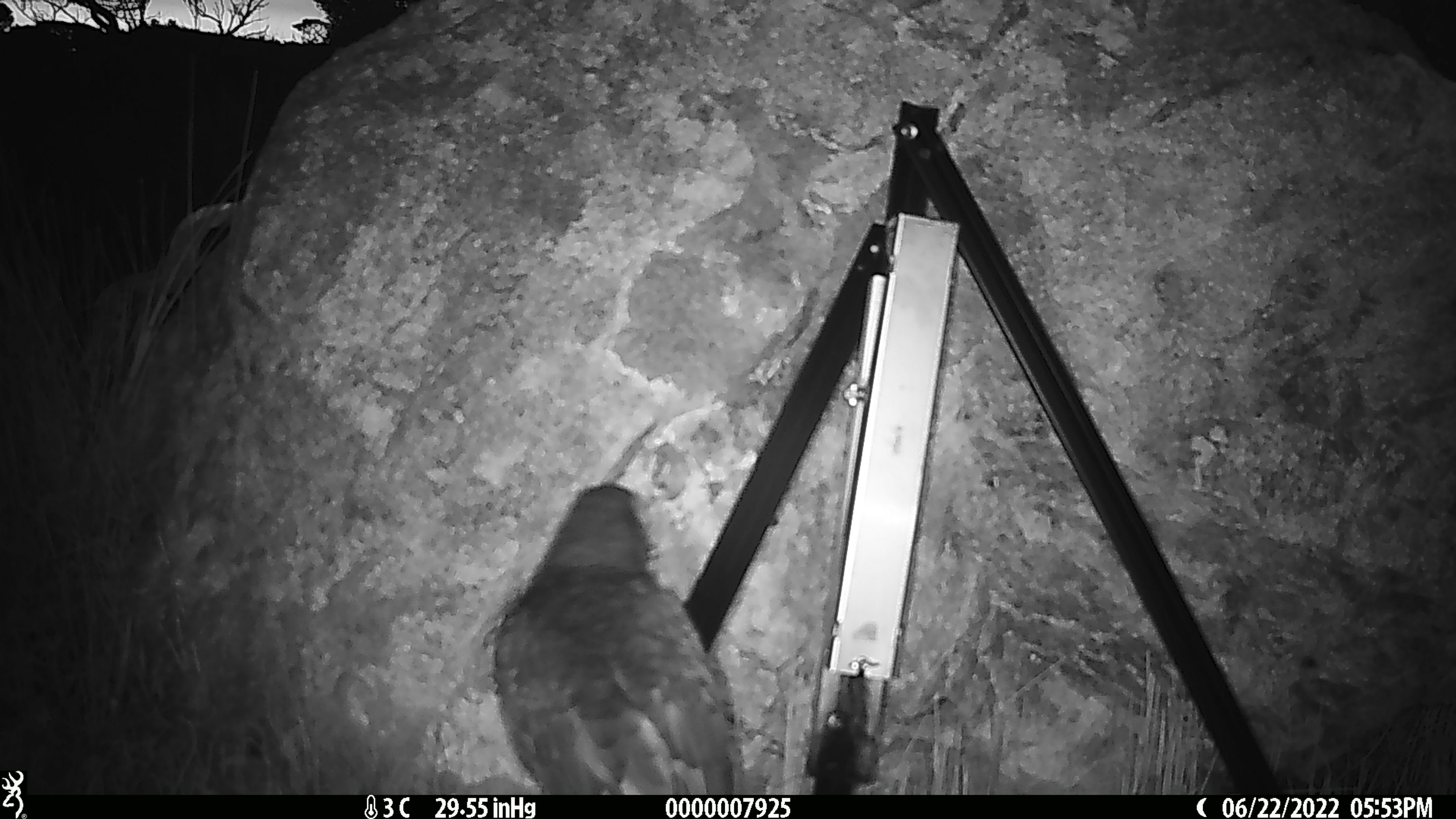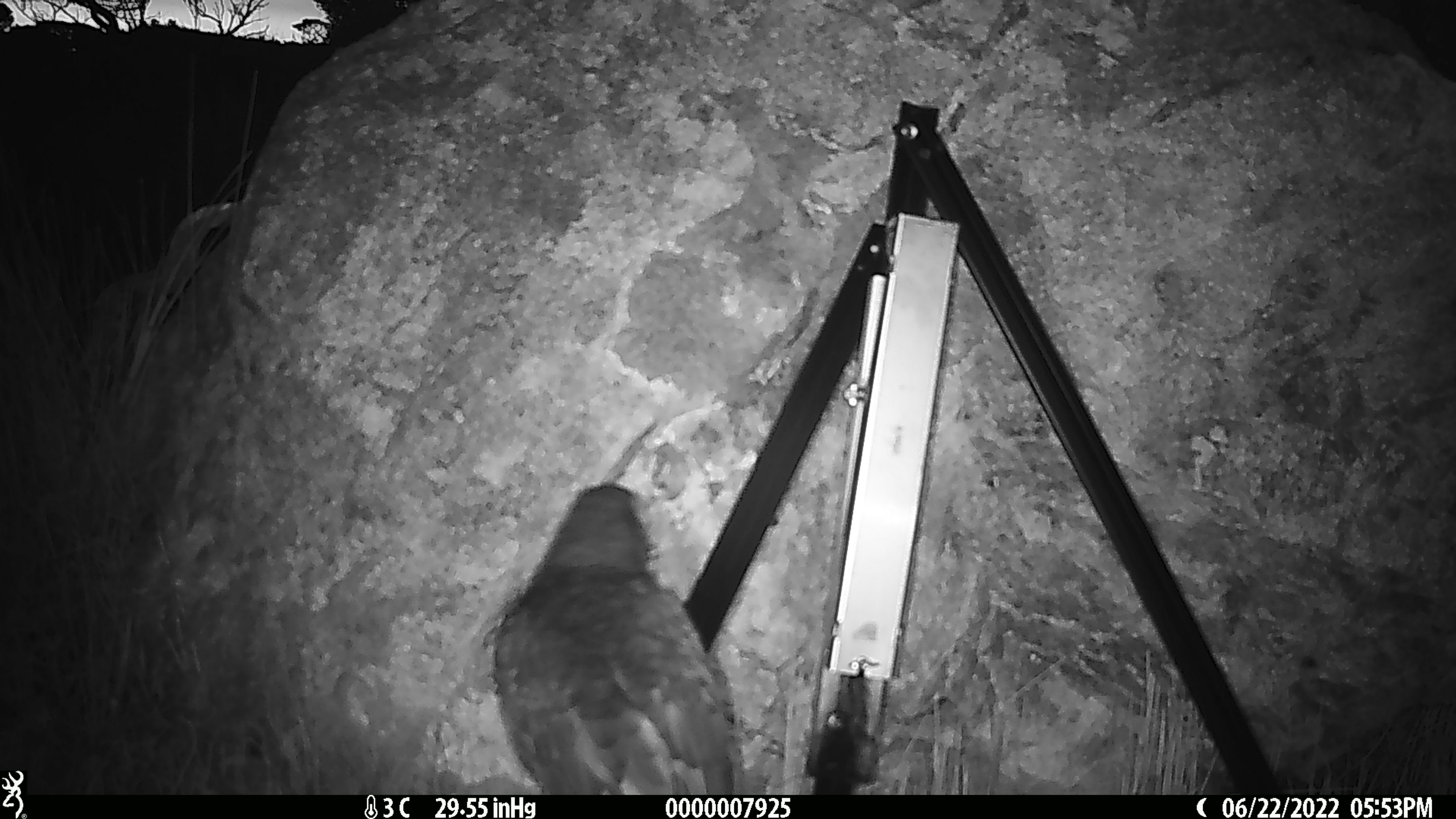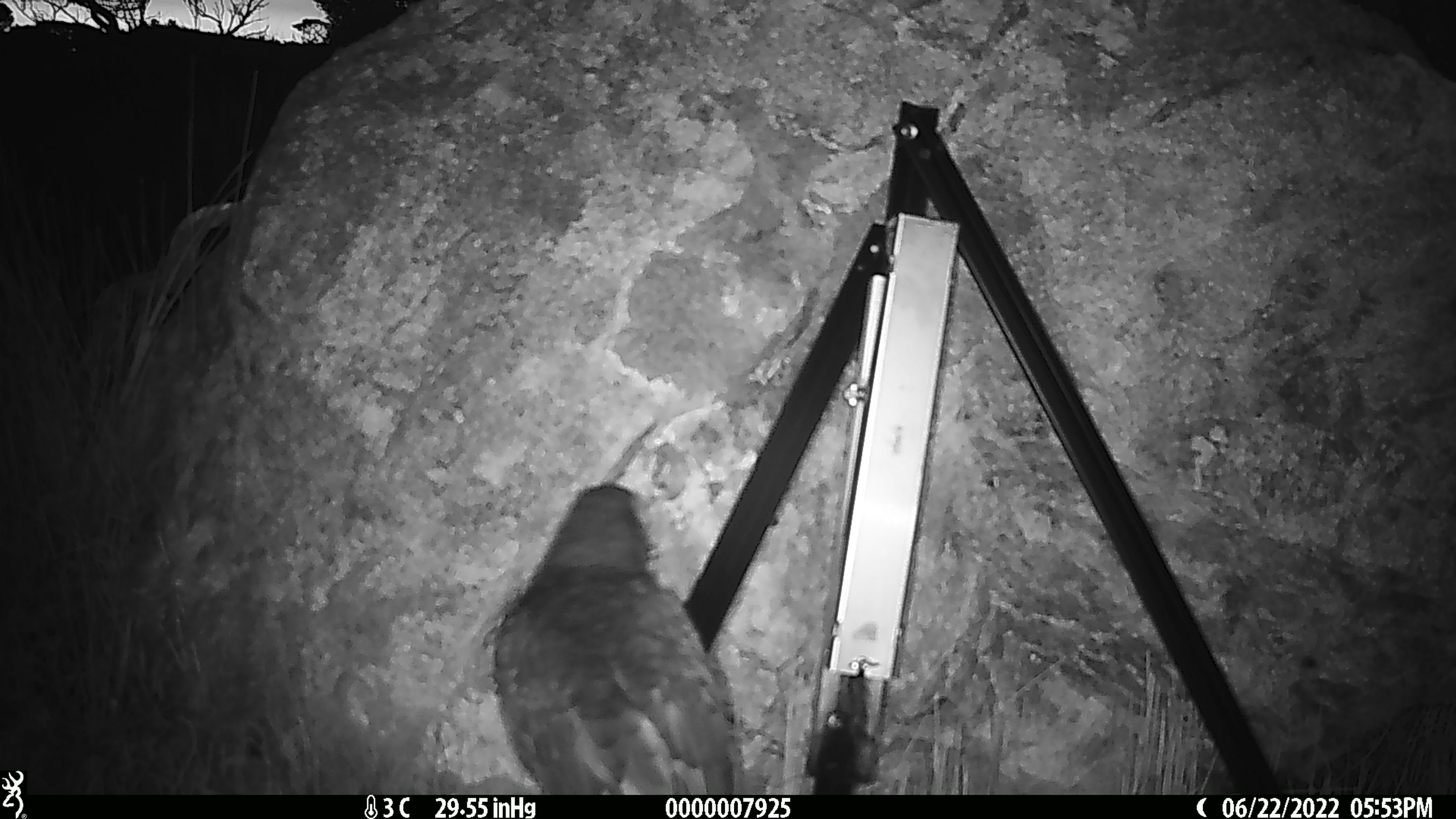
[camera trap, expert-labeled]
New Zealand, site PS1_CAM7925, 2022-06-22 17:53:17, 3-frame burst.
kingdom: Animalia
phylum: Chordata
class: Aves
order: Psittaciformes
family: Strigopidae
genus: Nestor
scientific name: Nestor notabilis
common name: kea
Kea (Nestor notabilis).